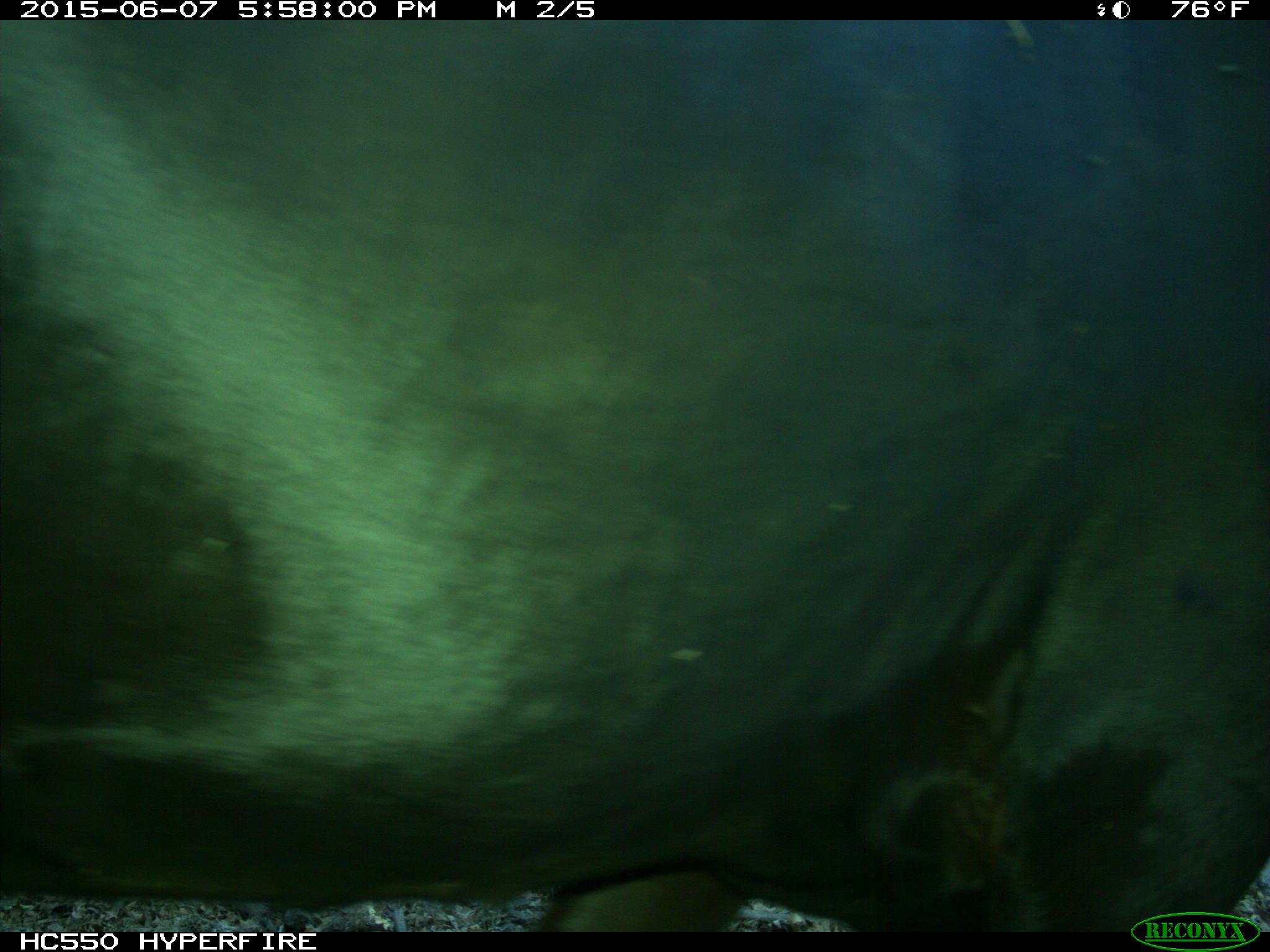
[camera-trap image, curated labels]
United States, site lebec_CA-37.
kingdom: Animalia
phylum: Chordata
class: Mammalia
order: Artiodactyla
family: Bovidae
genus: Bos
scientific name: Bos taurus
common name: domestic cow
Bos taurus (domestic cow).